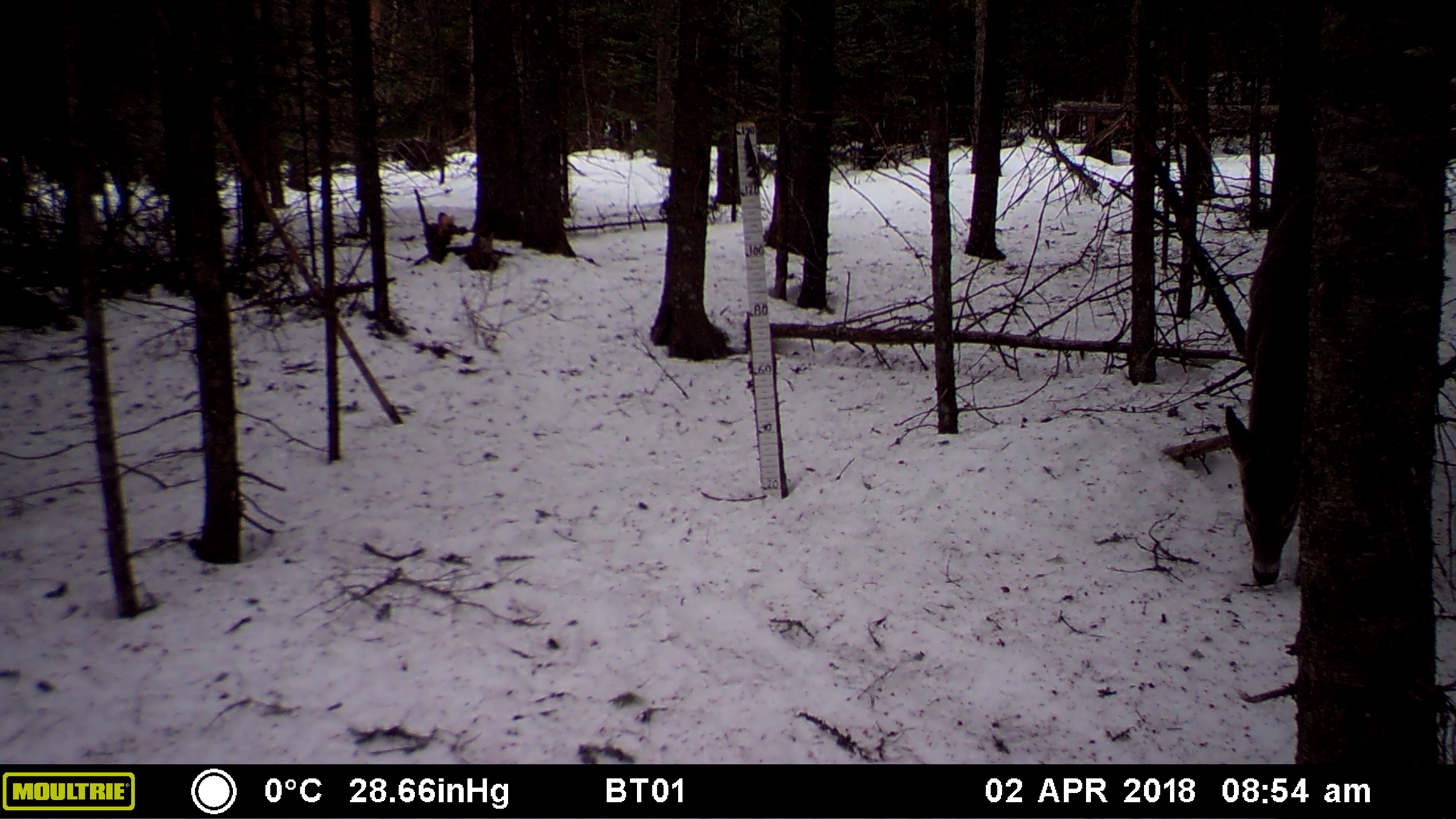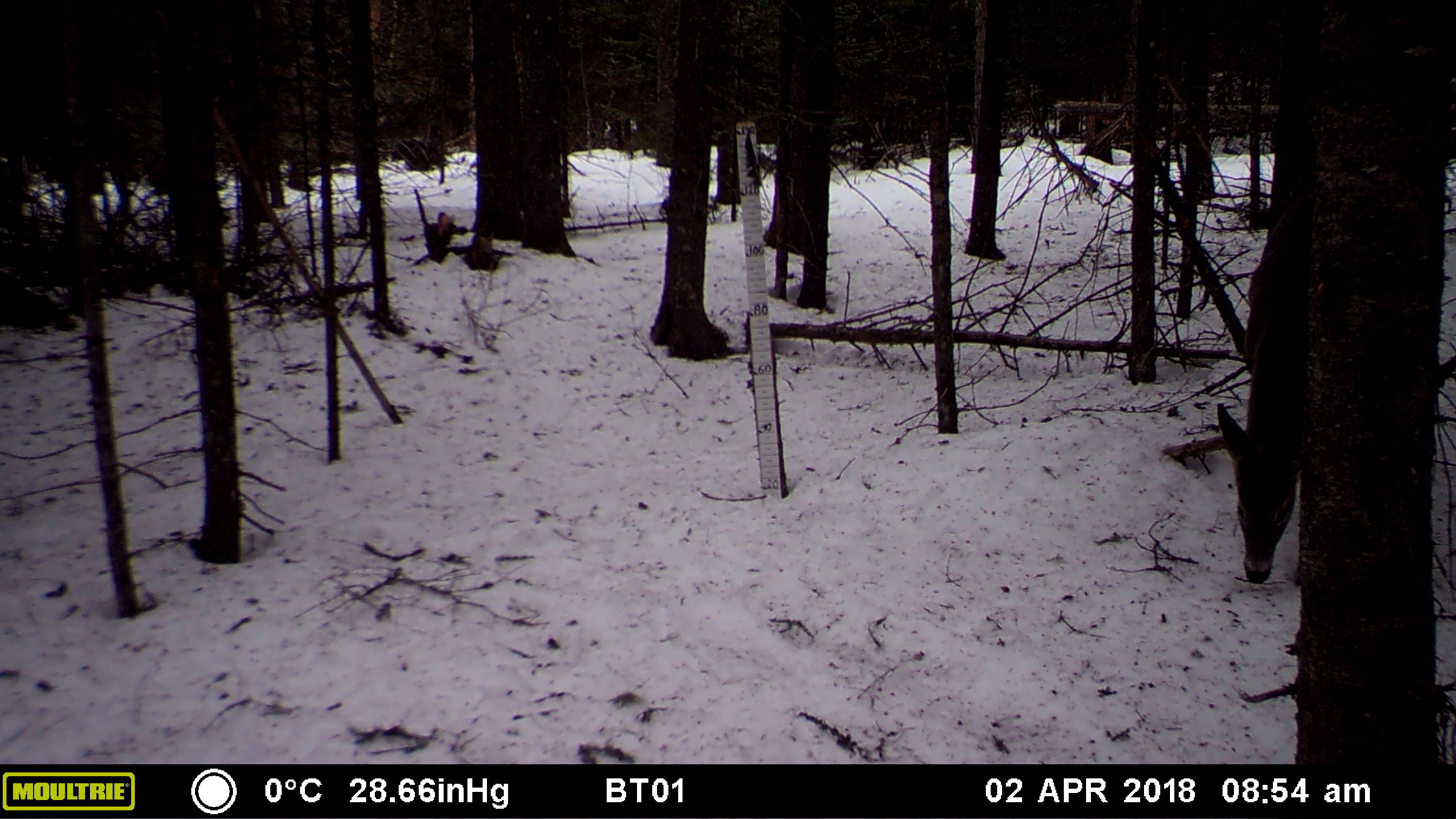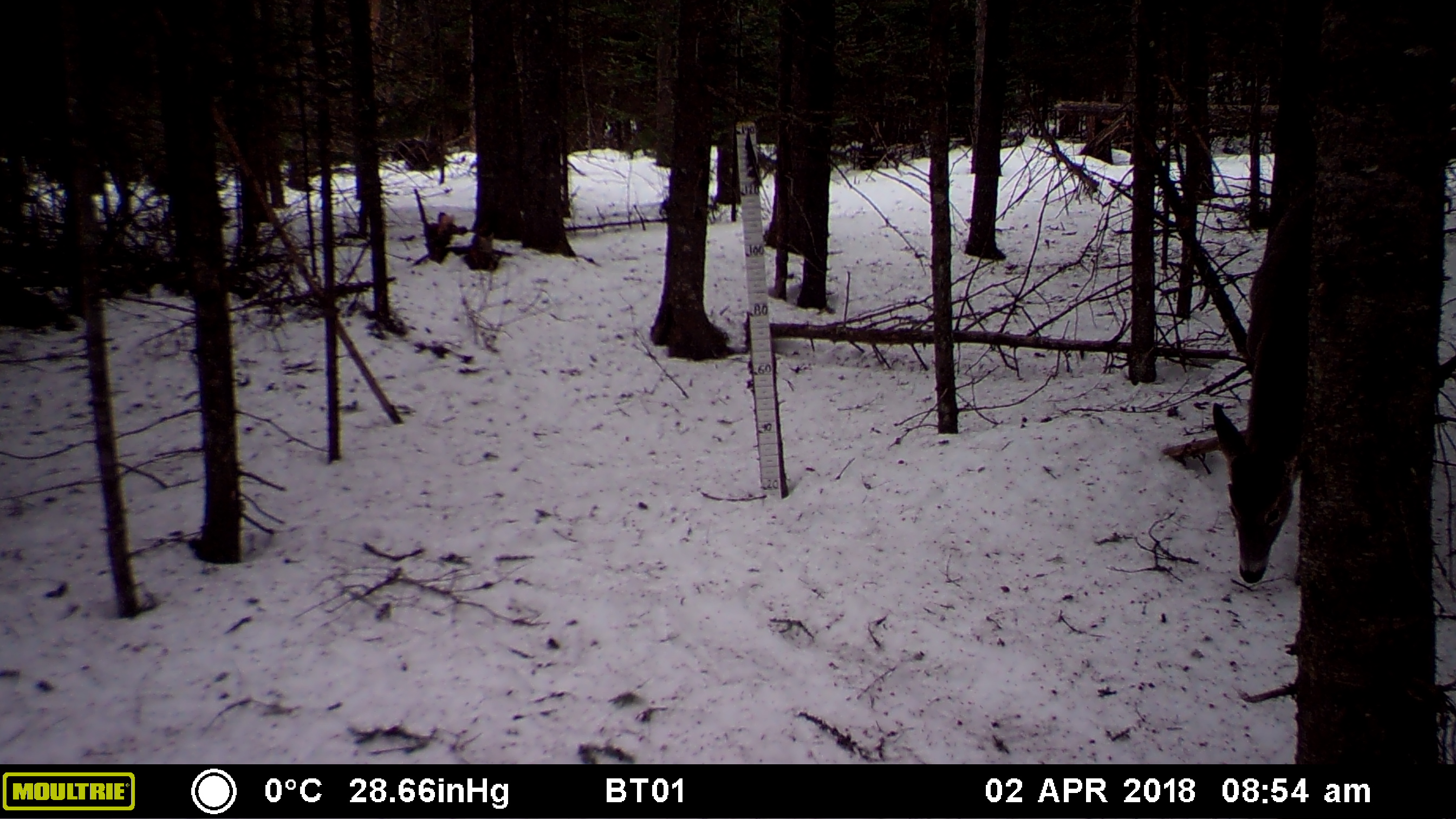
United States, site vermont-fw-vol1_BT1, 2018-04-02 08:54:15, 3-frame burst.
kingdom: Animalia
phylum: Chordata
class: Mammalia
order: Artiodactyla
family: Cervidae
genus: Odocoileus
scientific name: Odocoileus virginianus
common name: white-tailed deer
White-tailed deer (Odocoileus virginianus).